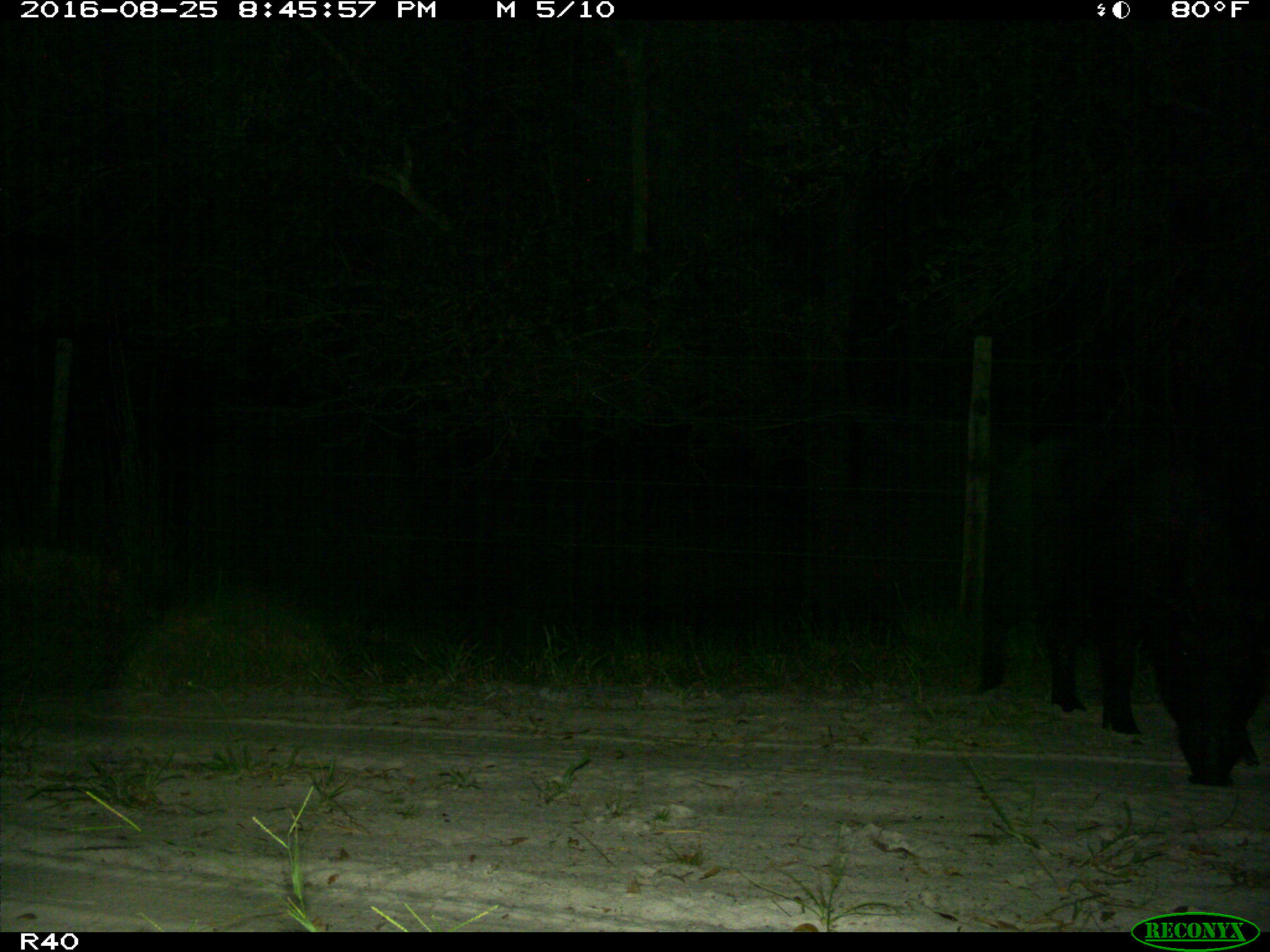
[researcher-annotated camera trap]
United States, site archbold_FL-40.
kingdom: Animalia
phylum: Chordata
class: Mammalia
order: Artiodactyla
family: Suidae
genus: Sus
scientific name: Sus scrofa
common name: wild boar